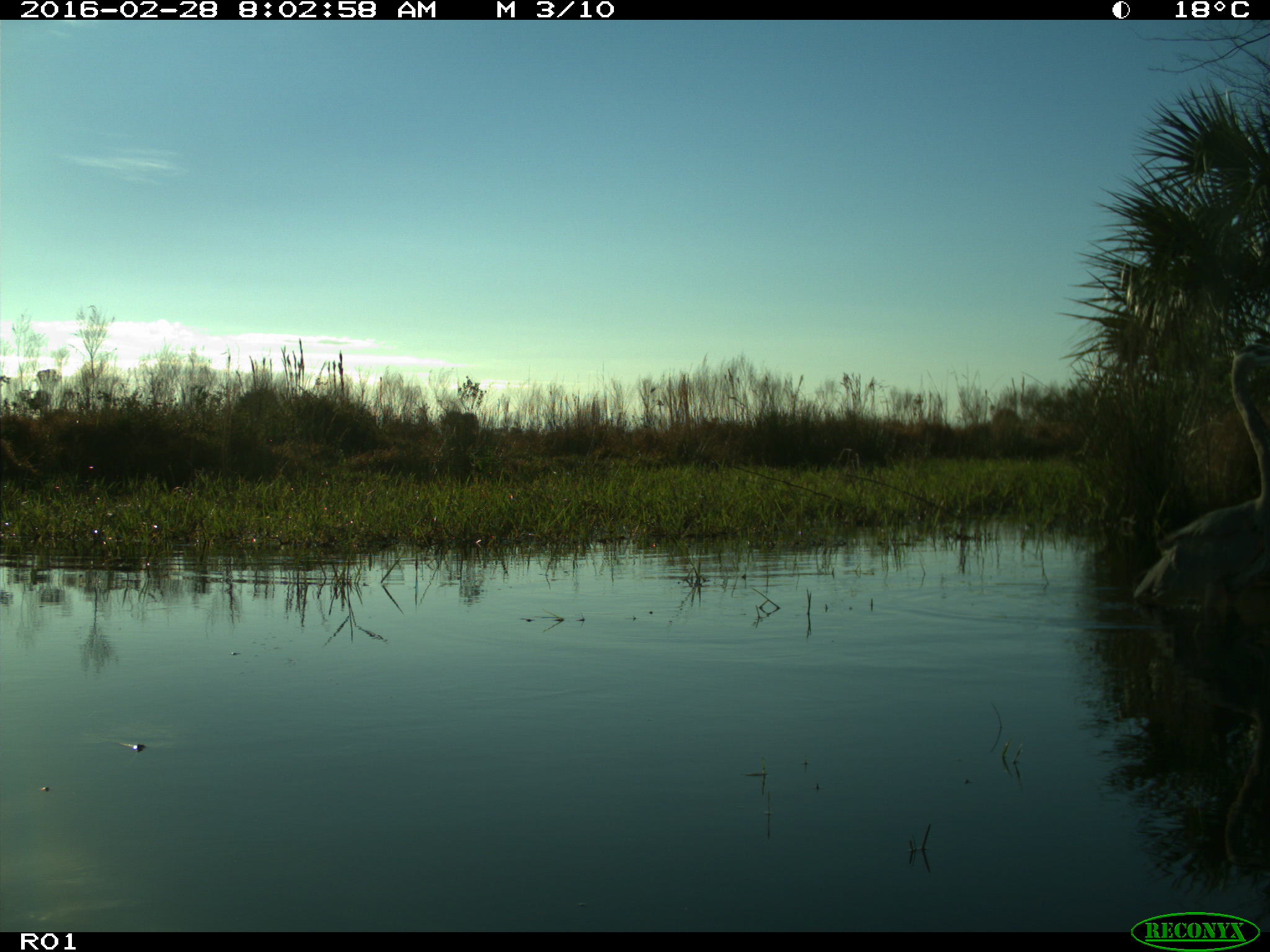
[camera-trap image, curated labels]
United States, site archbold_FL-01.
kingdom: Animalia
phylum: Chordata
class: Aves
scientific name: Aves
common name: birds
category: unidentified bird